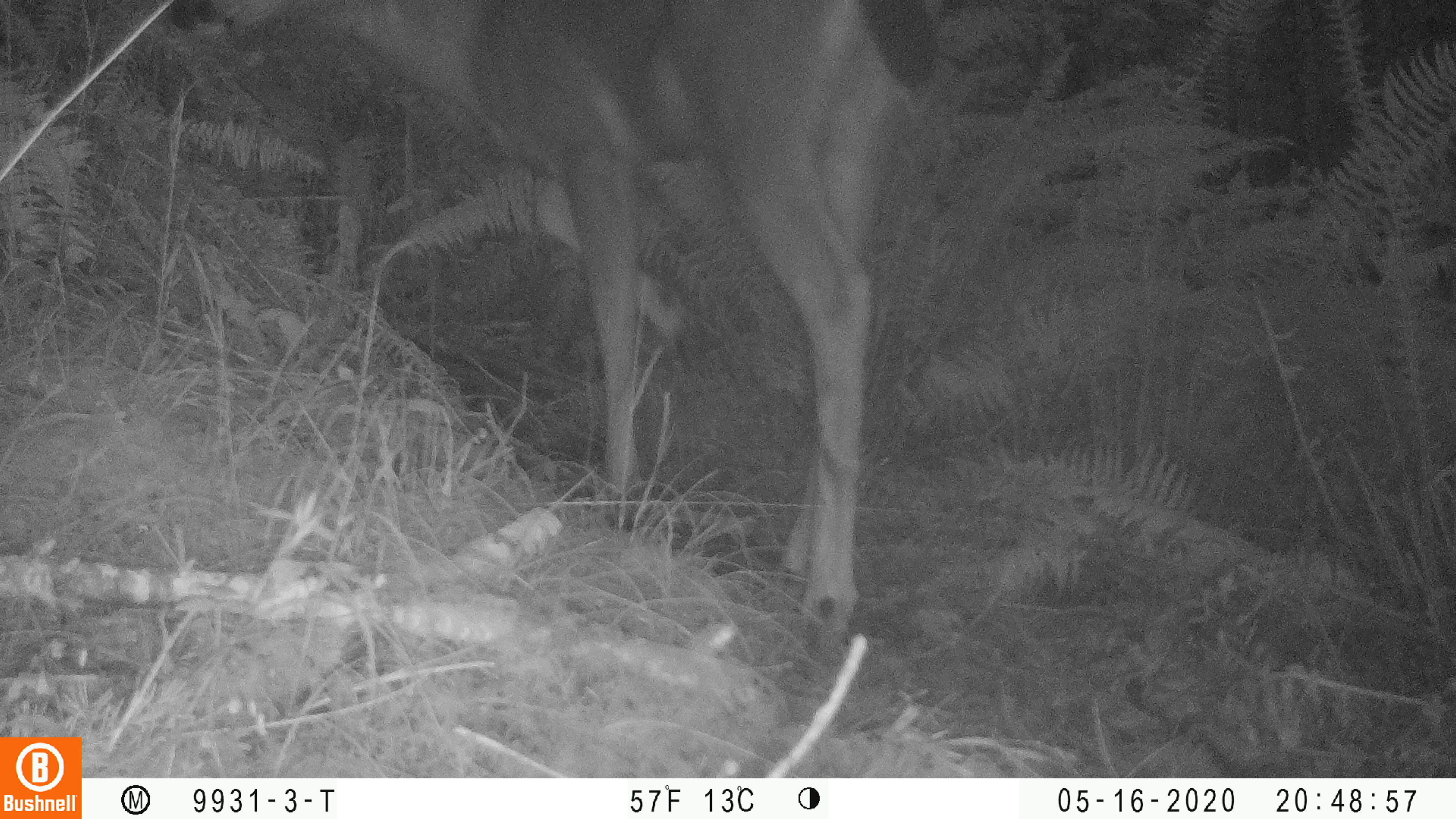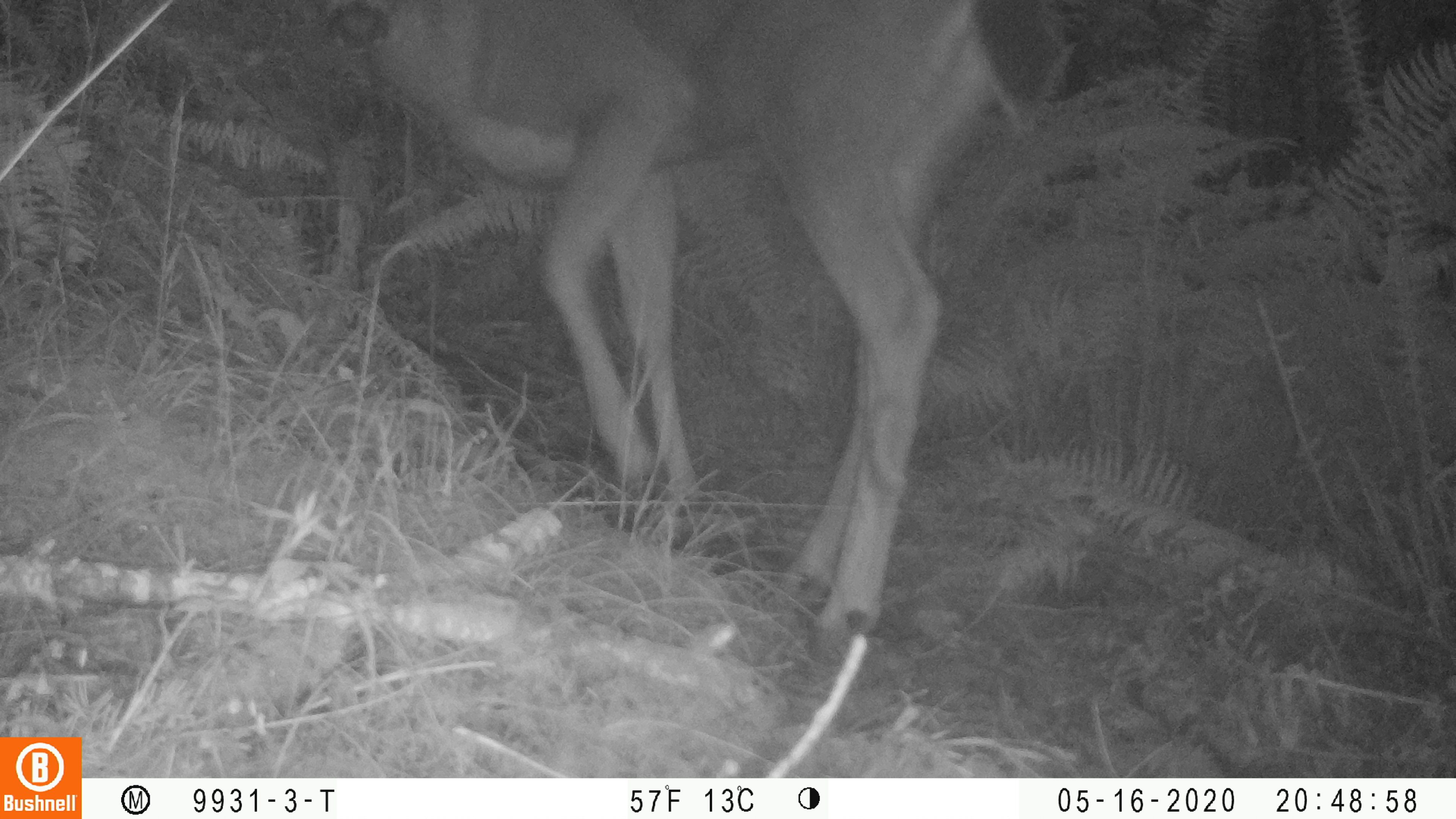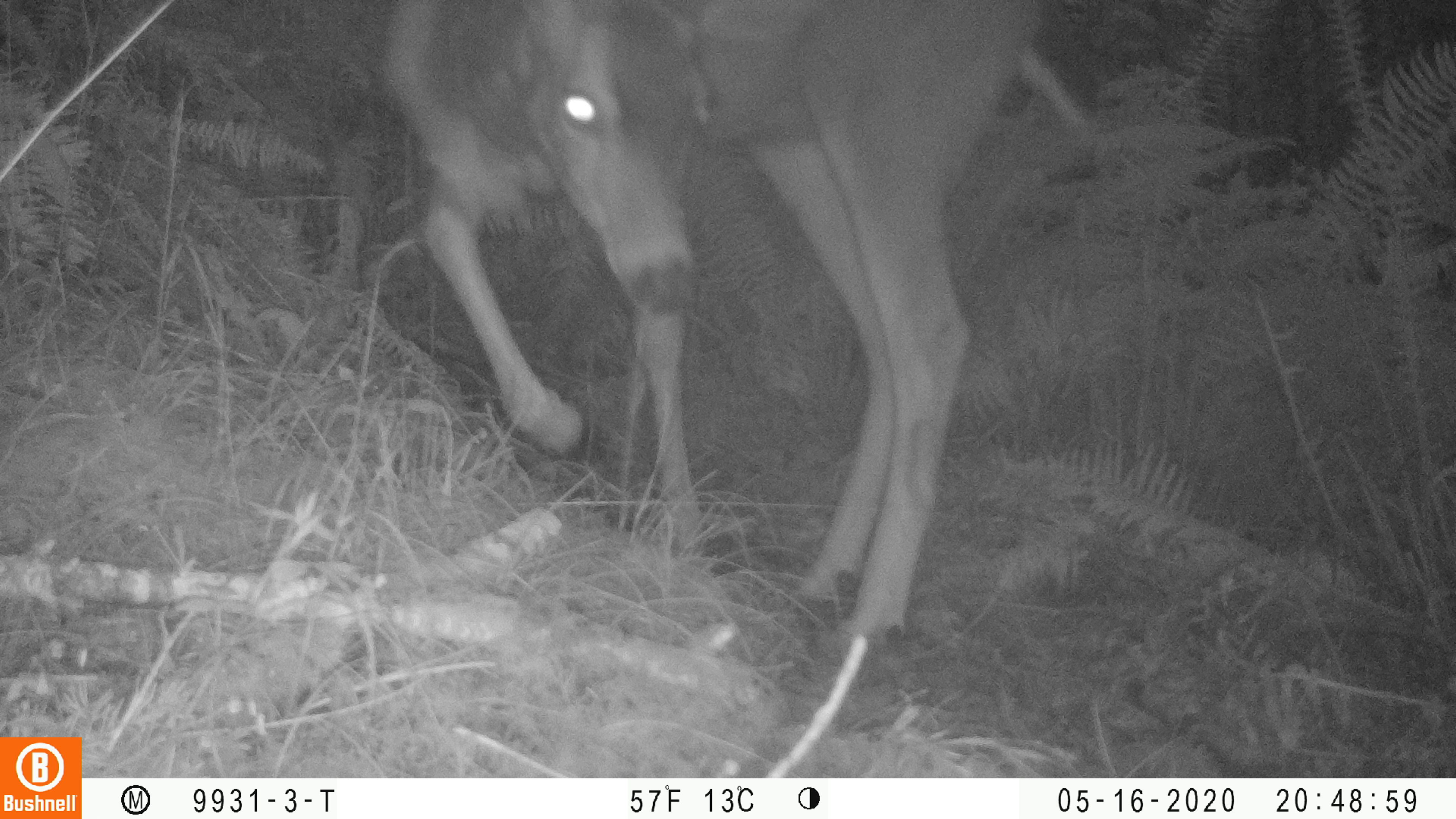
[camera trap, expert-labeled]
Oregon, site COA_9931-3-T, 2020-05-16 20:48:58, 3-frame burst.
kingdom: Animalia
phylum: Chordata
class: Mammalia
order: Artiodactyla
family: Cervidae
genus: Odocoileus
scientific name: Odocoileus hemionus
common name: black-tailed deer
Black-tailed deer (Odocoileus hemionus).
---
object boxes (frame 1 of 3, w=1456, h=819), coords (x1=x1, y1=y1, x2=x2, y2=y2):
black-tailed deer: (x1=158, y1=0, x2=952, y2=658)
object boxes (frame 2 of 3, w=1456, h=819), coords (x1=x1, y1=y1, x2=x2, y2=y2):
black-tailed deer: (x1=309, y1=0, x2=1079, y2=645)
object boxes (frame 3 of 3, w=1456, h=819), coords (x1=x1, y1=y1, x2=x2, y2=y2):
black-tailed deer: (x1=368, y1=1, x2=1108, y2=660)